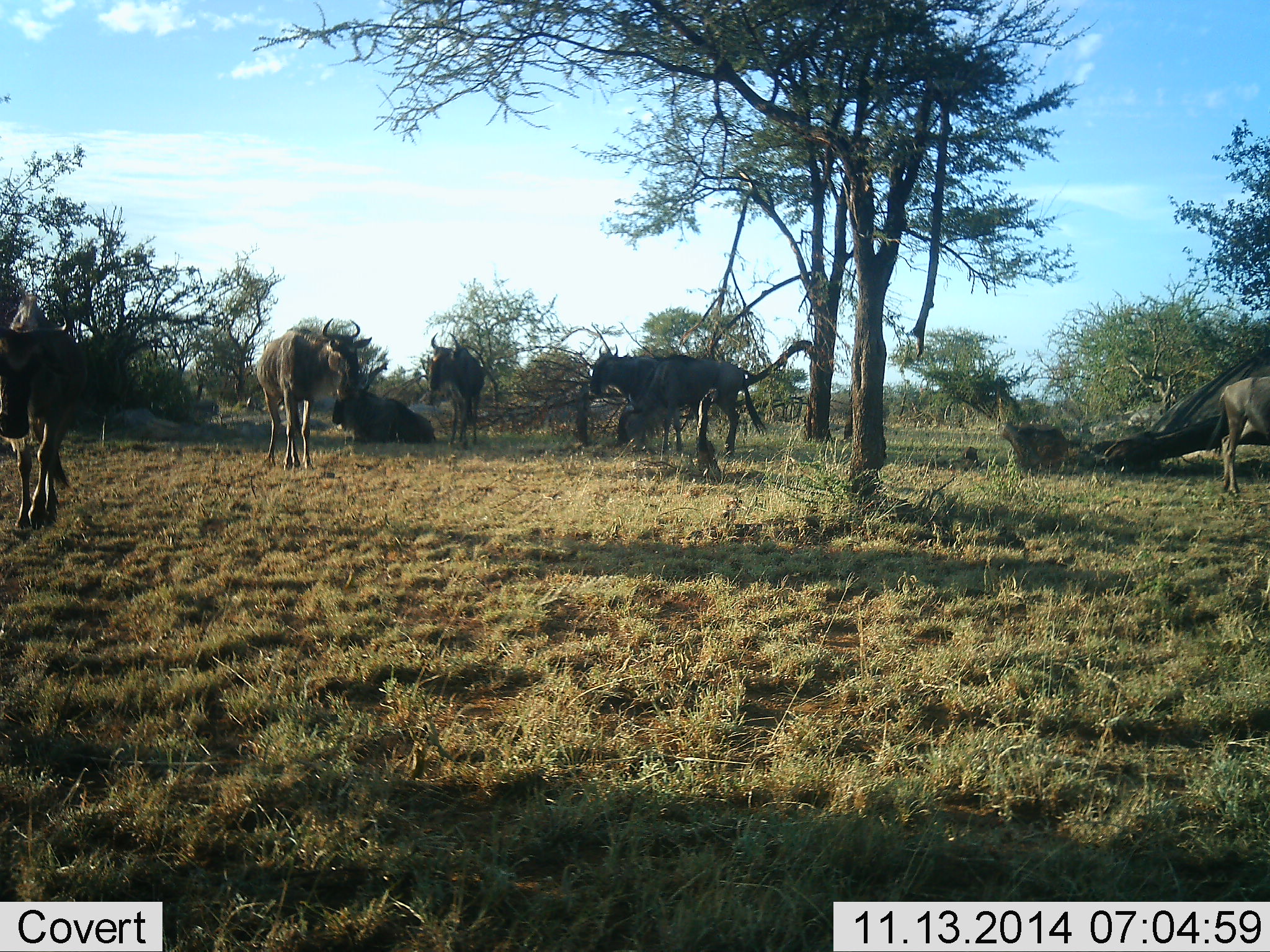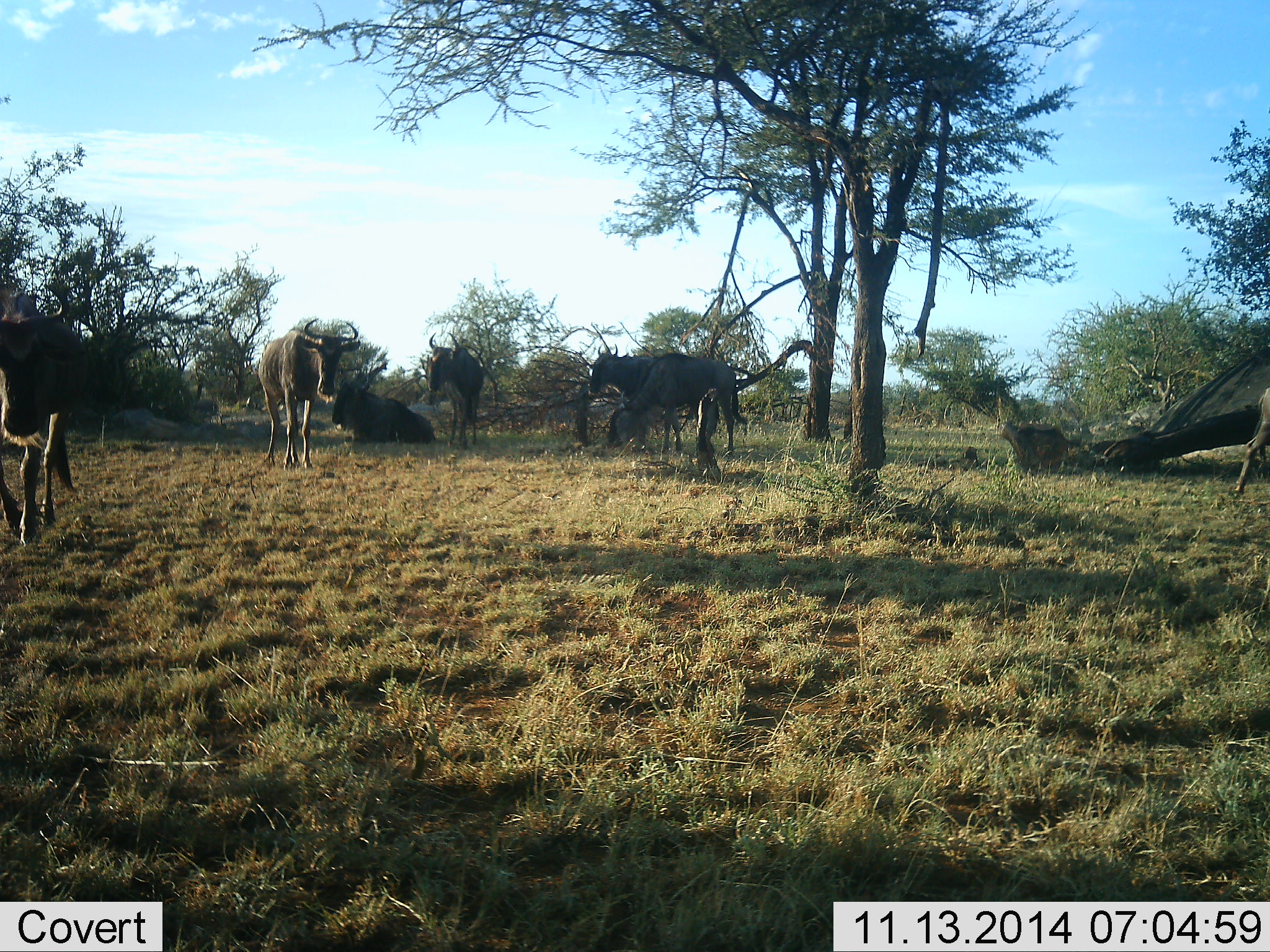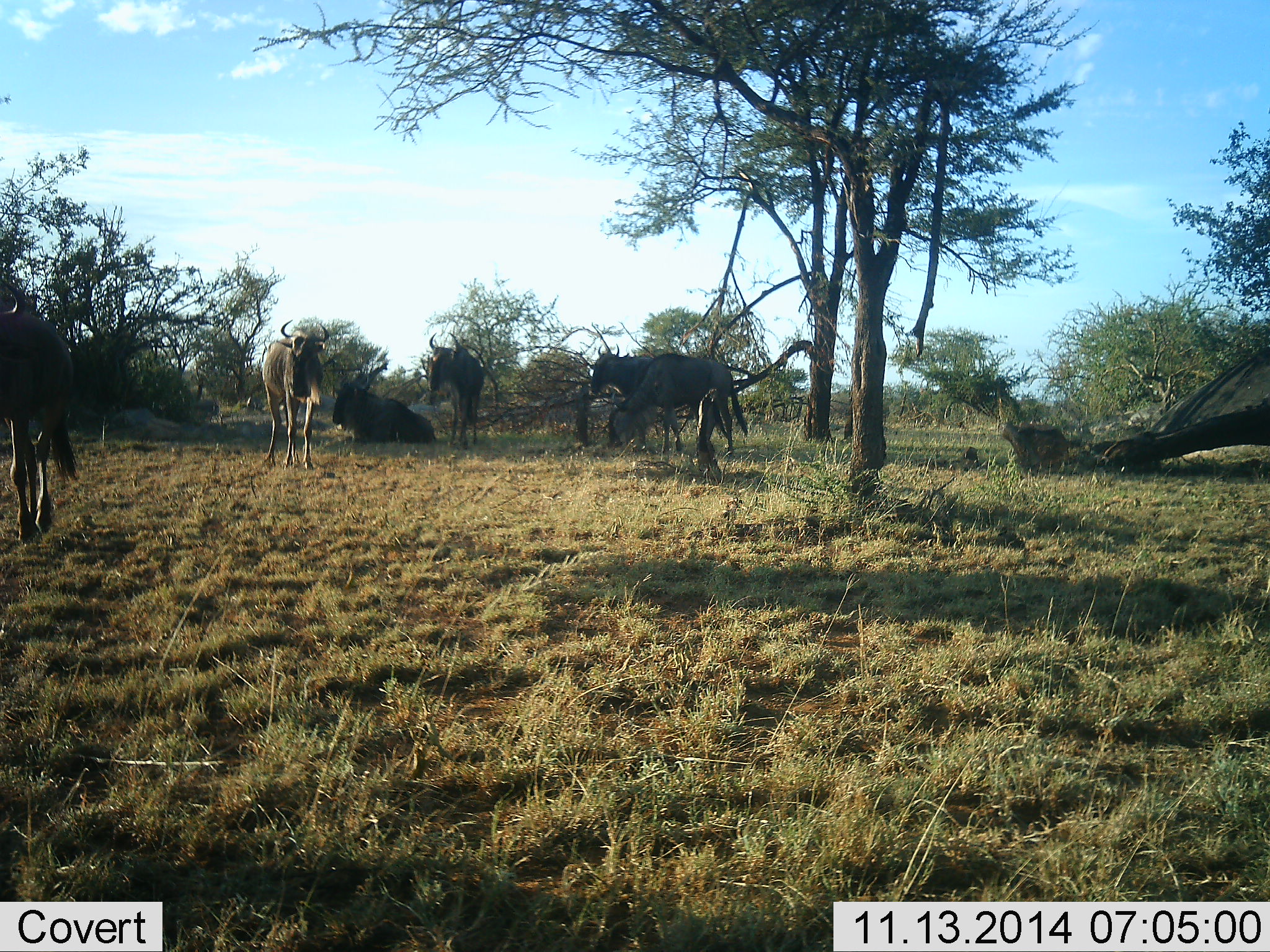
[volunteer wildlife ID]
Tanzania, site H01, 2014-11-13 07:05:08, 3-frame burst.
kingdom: Animalia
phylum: Chordata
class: Mammalia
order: Artiodactyla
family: Bovidae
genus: Connochaetes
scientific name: Connochaetes taurinus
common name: blue wildebeest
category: wildebeest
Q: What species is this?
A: Wildebeest (blue wildebeest) (Connochaetes taurinus).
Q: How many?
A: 7.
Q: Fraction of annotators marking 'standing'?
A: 90%.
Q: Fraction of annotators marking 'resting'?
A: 90%.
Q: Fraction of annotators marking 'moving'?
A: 60%.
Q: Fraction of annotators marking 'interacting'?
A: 0%.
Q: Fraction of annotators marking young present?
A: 0%.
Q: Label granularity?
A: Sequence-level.